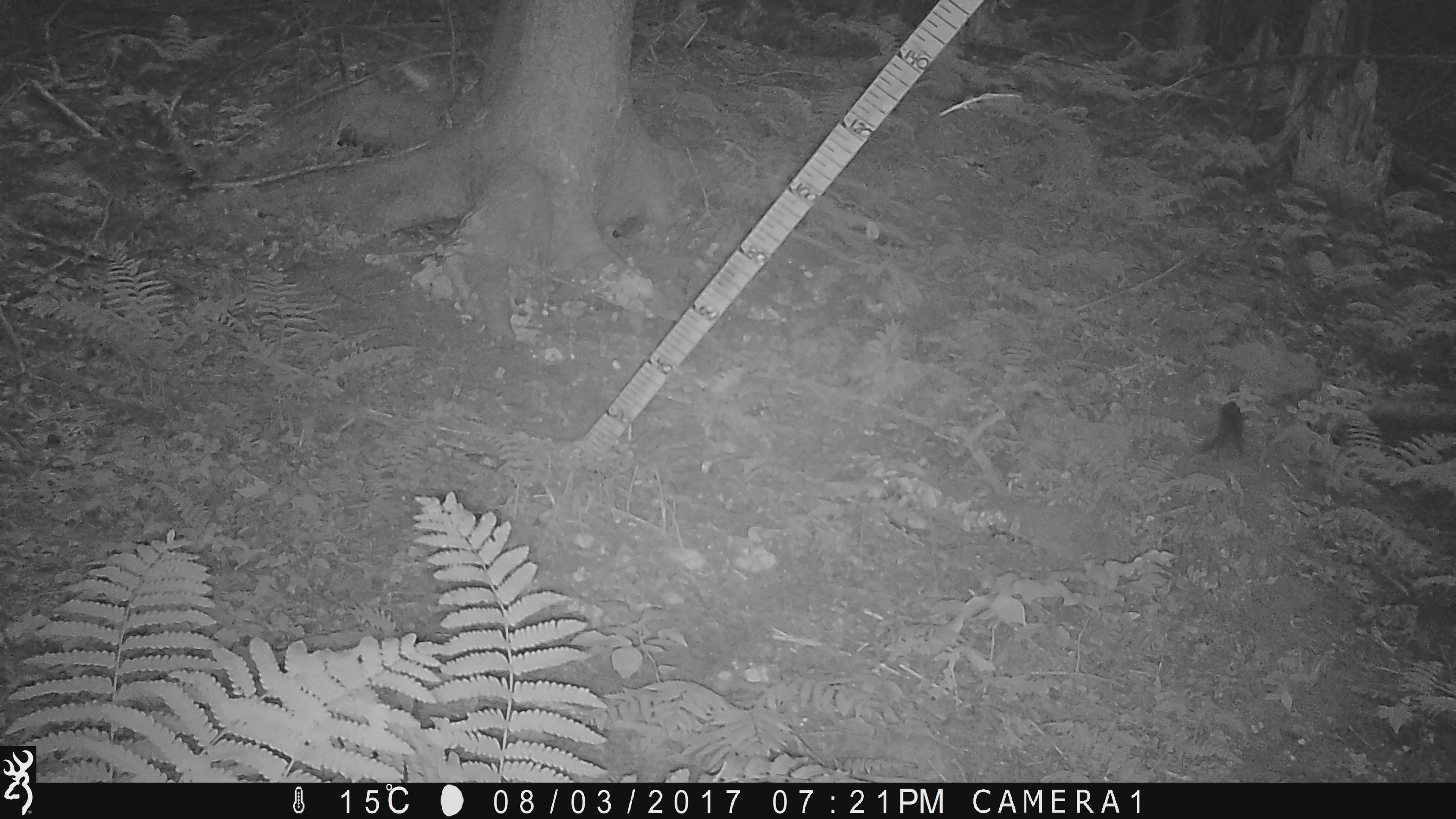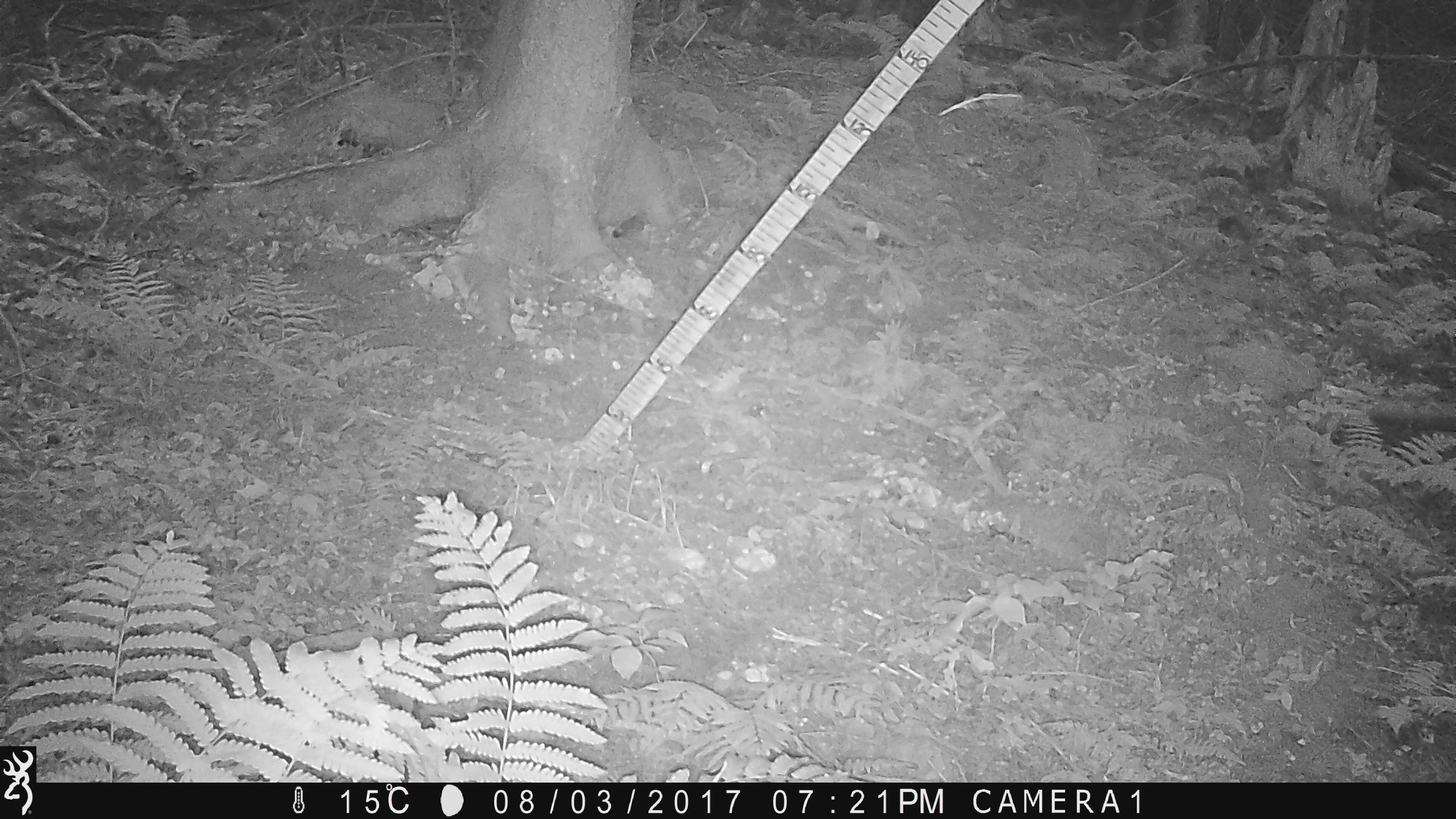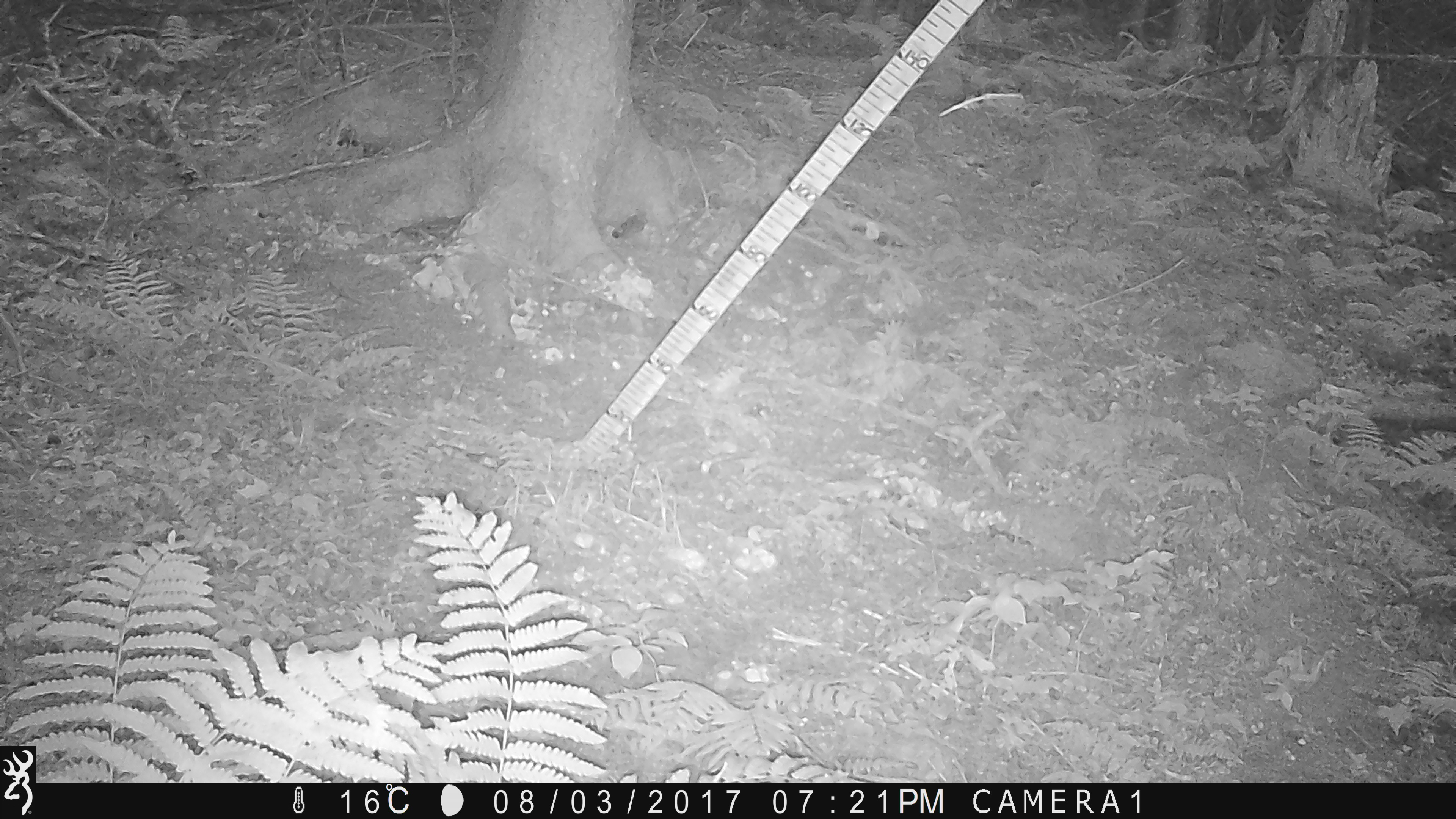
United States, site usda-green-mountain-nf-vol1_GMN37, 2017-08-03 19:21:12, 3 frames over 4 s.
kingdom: Animalia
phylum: Chordata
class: Mammalia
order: Rodentia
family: Sciuridae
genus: Tamiasciurus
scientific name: Tamiasciurus hudsonicus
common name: red squirrel